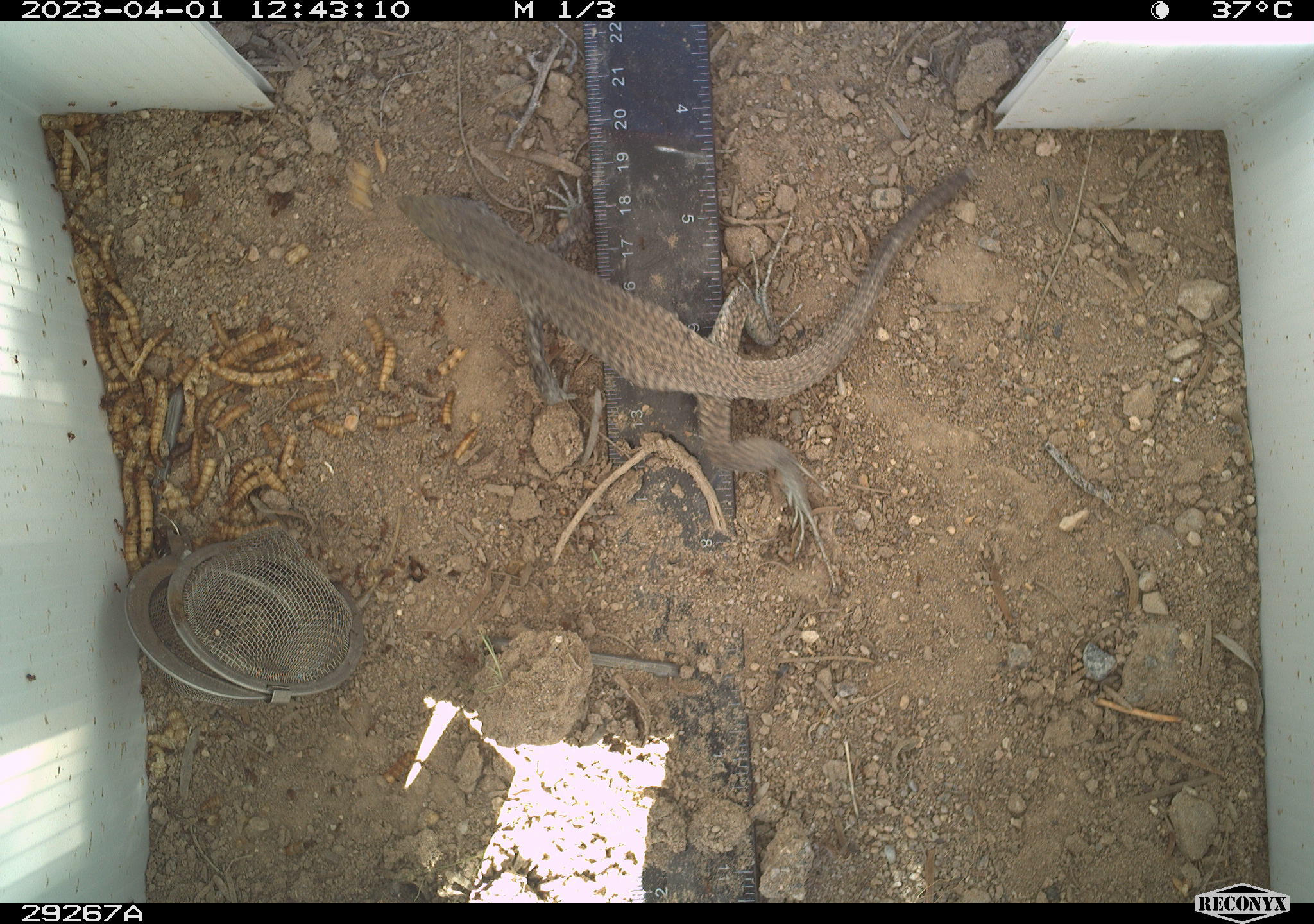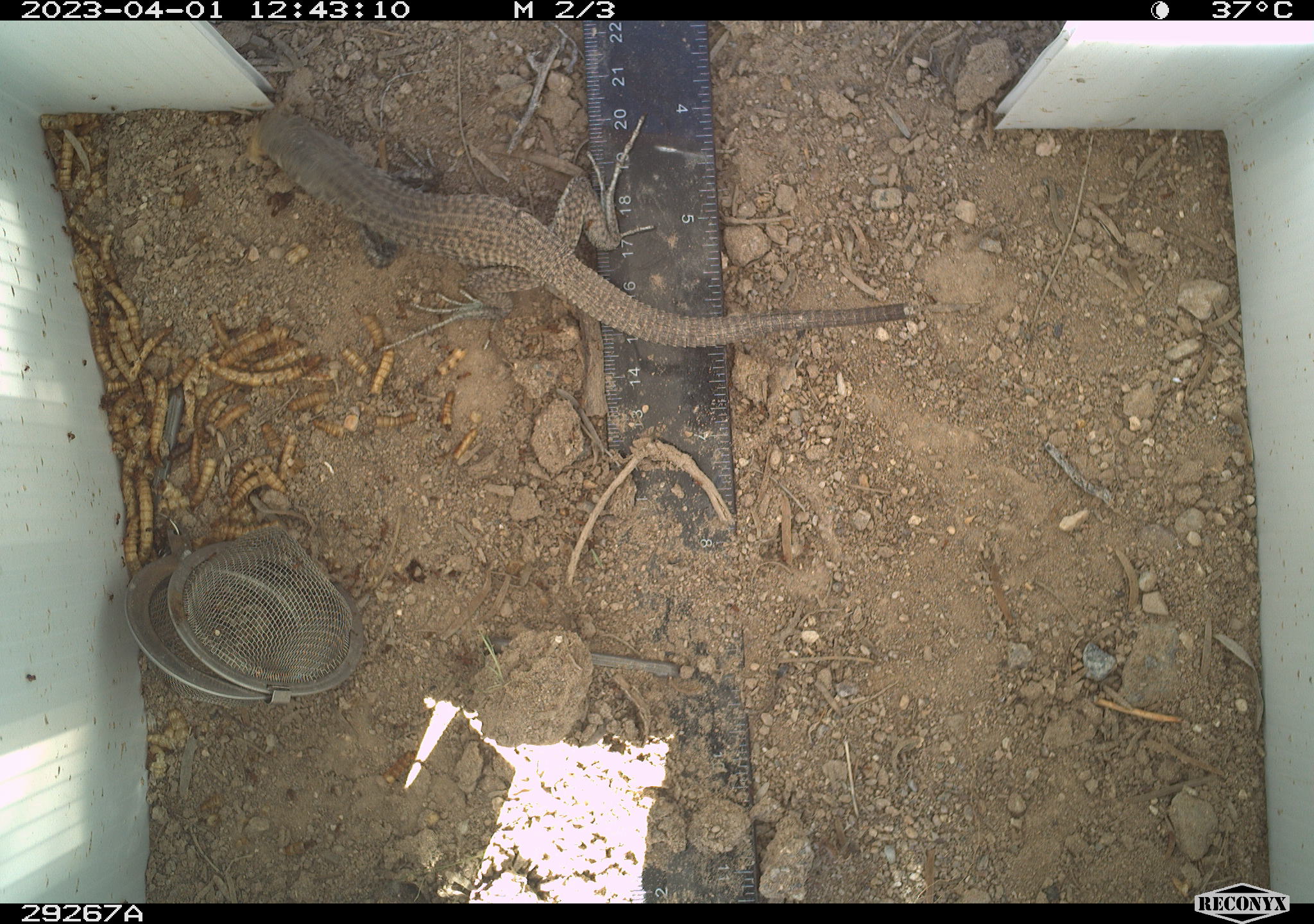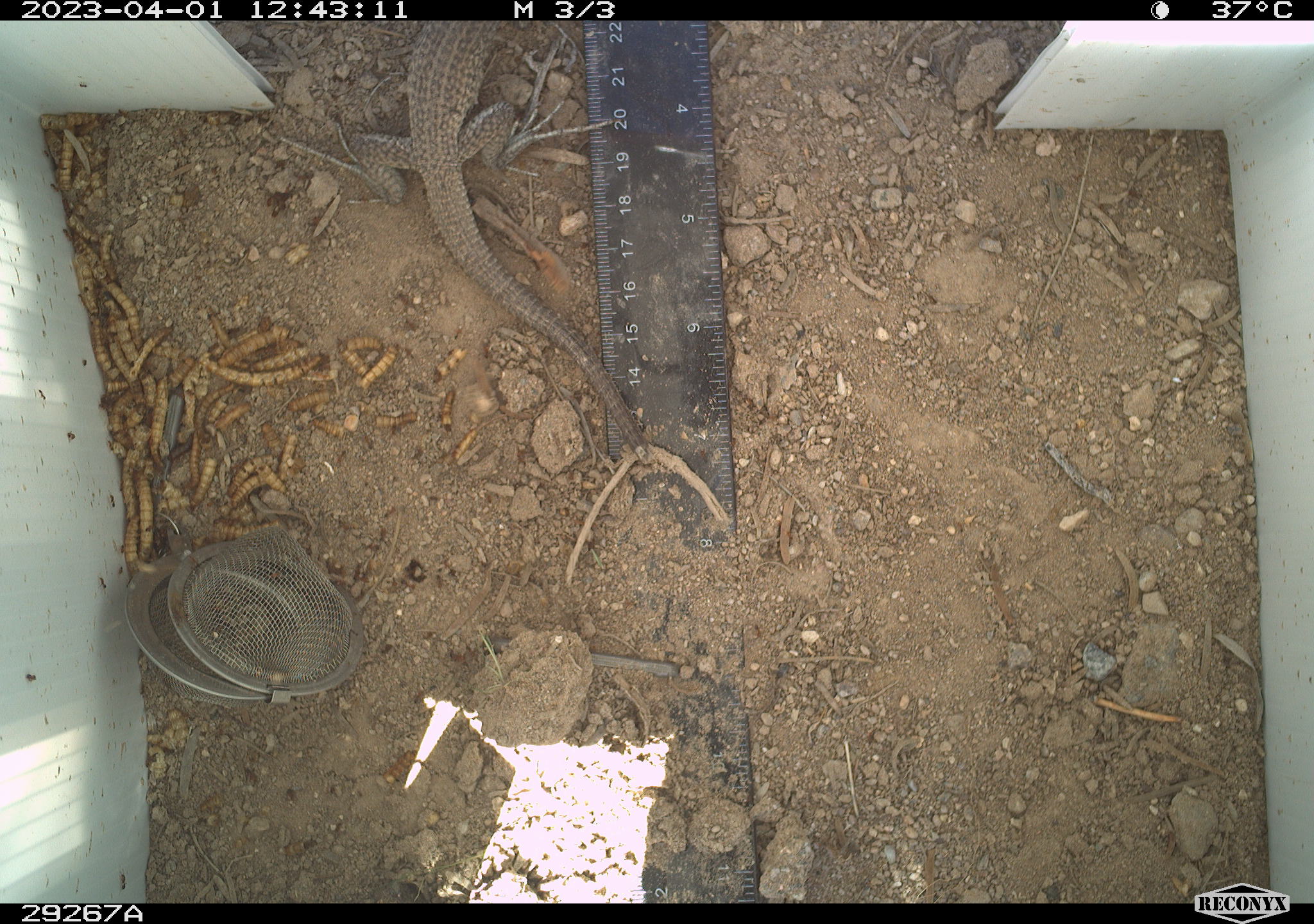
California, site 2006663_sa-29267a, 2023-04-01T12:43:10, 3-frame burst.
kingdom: Animalia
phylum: Chordata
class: Reptilia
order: Squamata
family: Teiidae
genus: Aspidoscelis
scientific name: Aspidoscelis tigris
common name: western whiptail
Western whiptail (Aspidoscelis tigris).